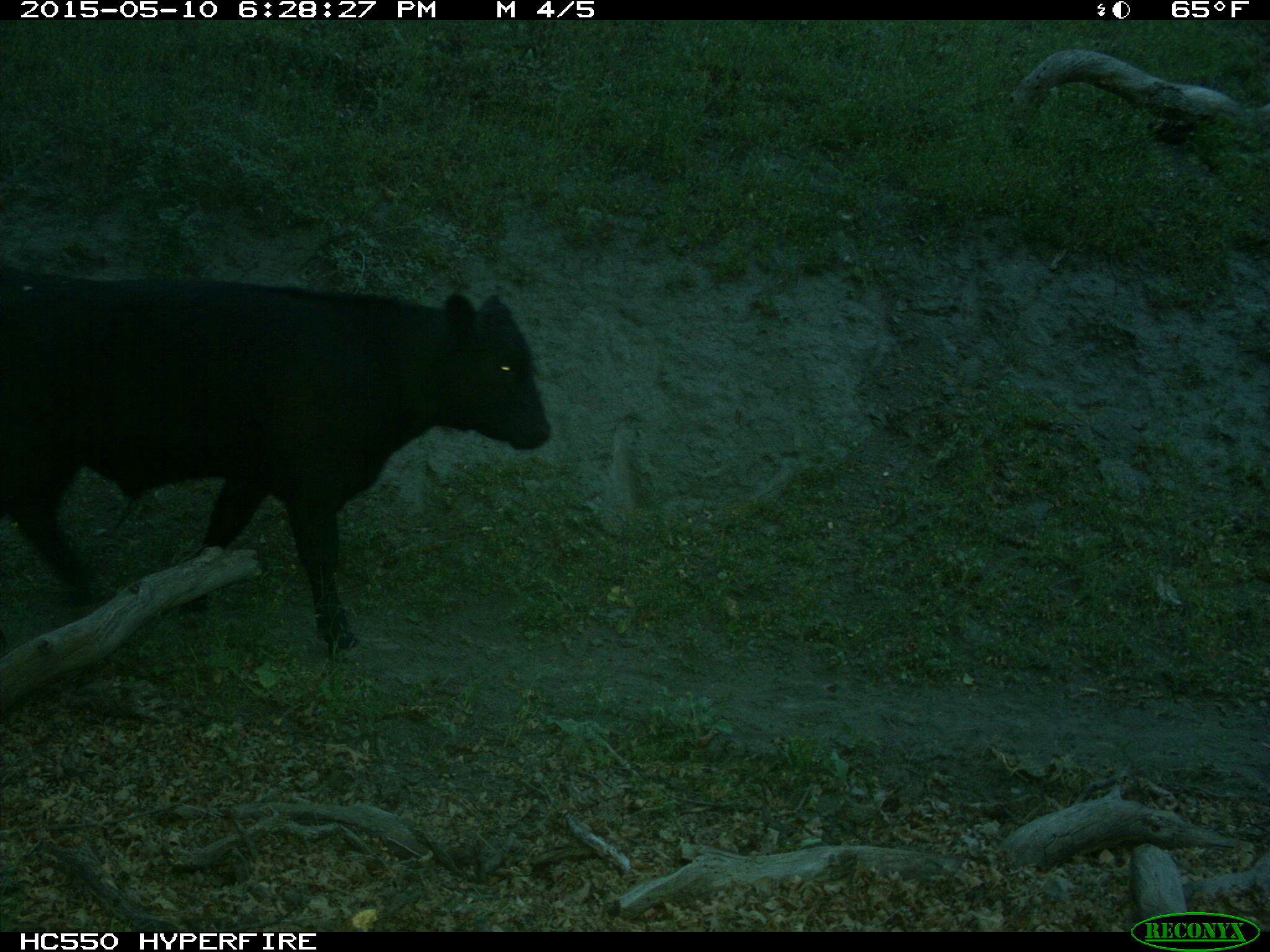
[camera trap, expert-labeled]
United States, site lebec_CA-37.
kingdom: Animalia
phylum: Chordata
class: Mammalia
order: Artiodactyla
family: Bovidae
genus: Bos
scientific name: Bos taurus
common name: domestic cow